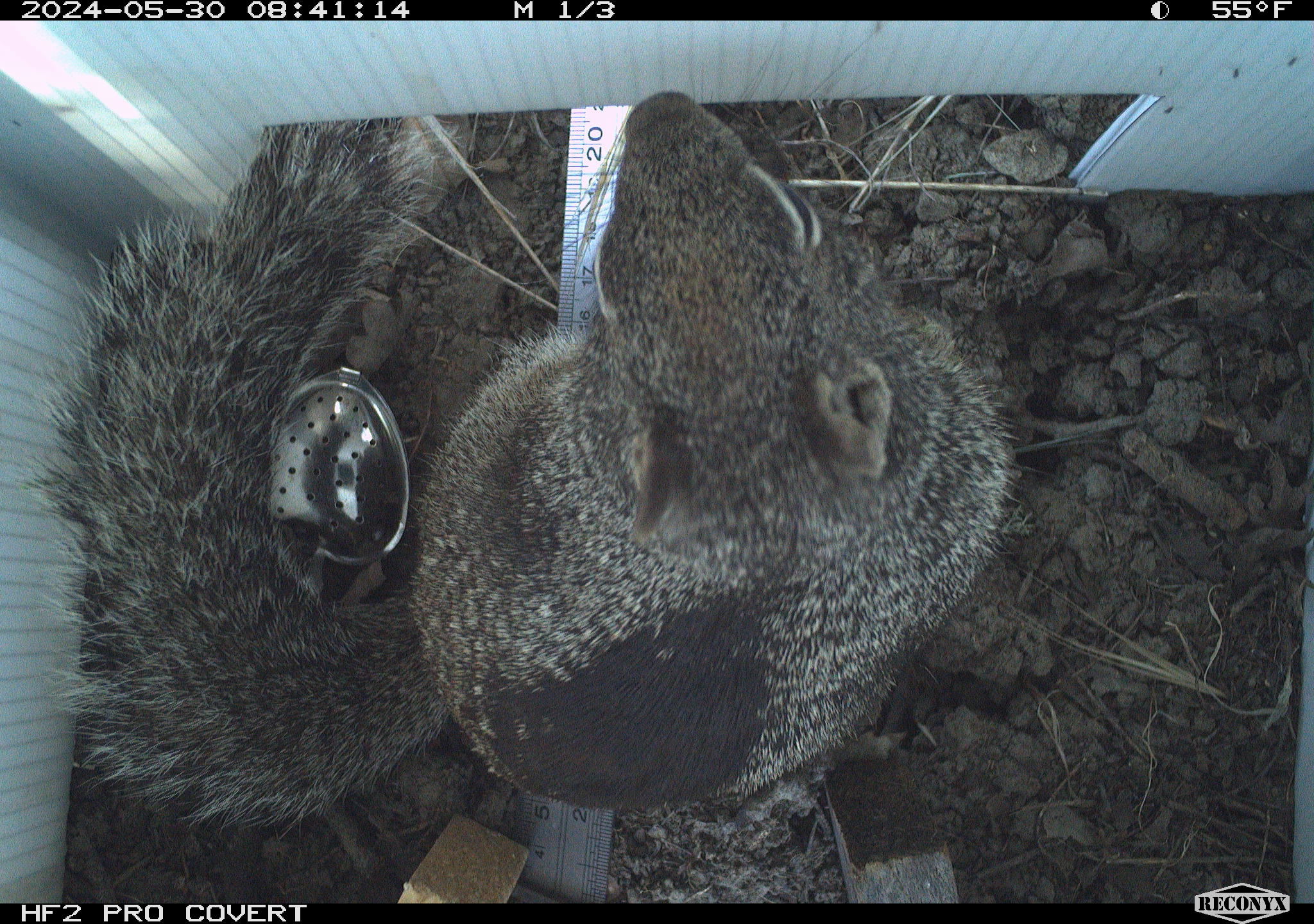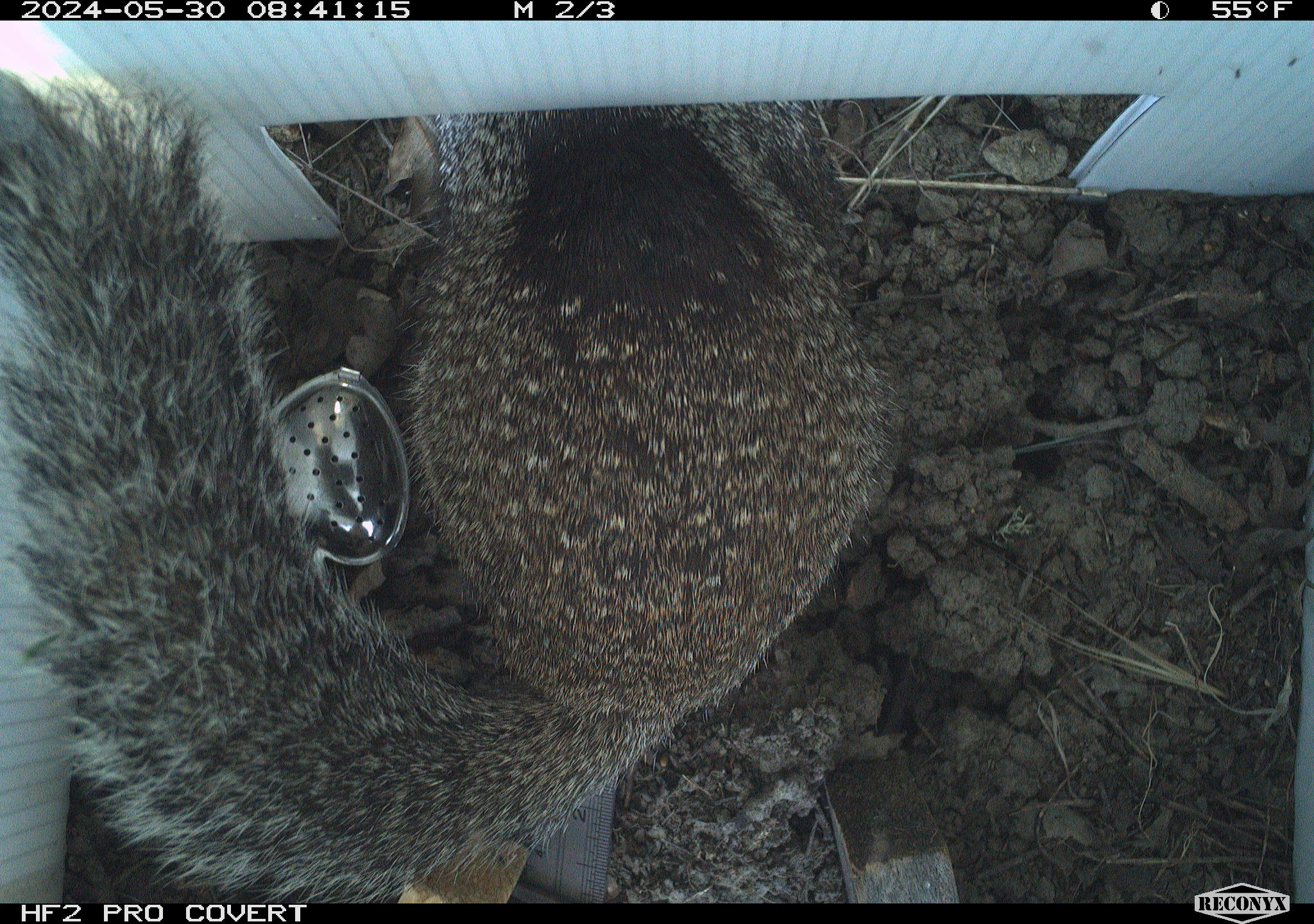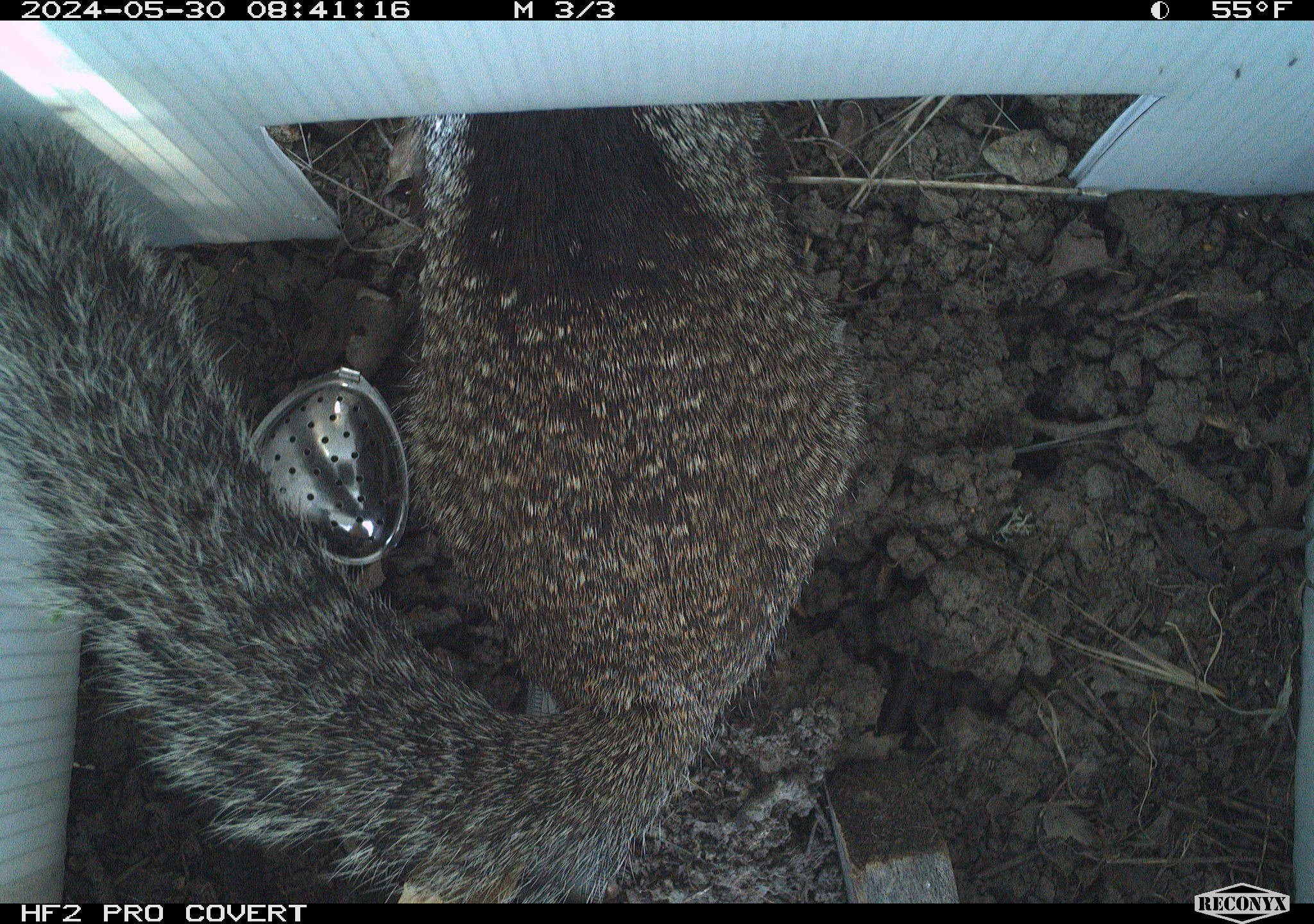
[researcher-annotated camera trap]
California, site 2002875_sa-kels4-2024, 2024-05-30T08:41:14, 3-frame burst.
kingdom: Animalia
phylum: Chordata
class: Mammalia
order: Rodentia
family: Sciuridae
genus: Otospermophilus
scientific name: Otospermophilus beecheyi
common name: california ground squirrel